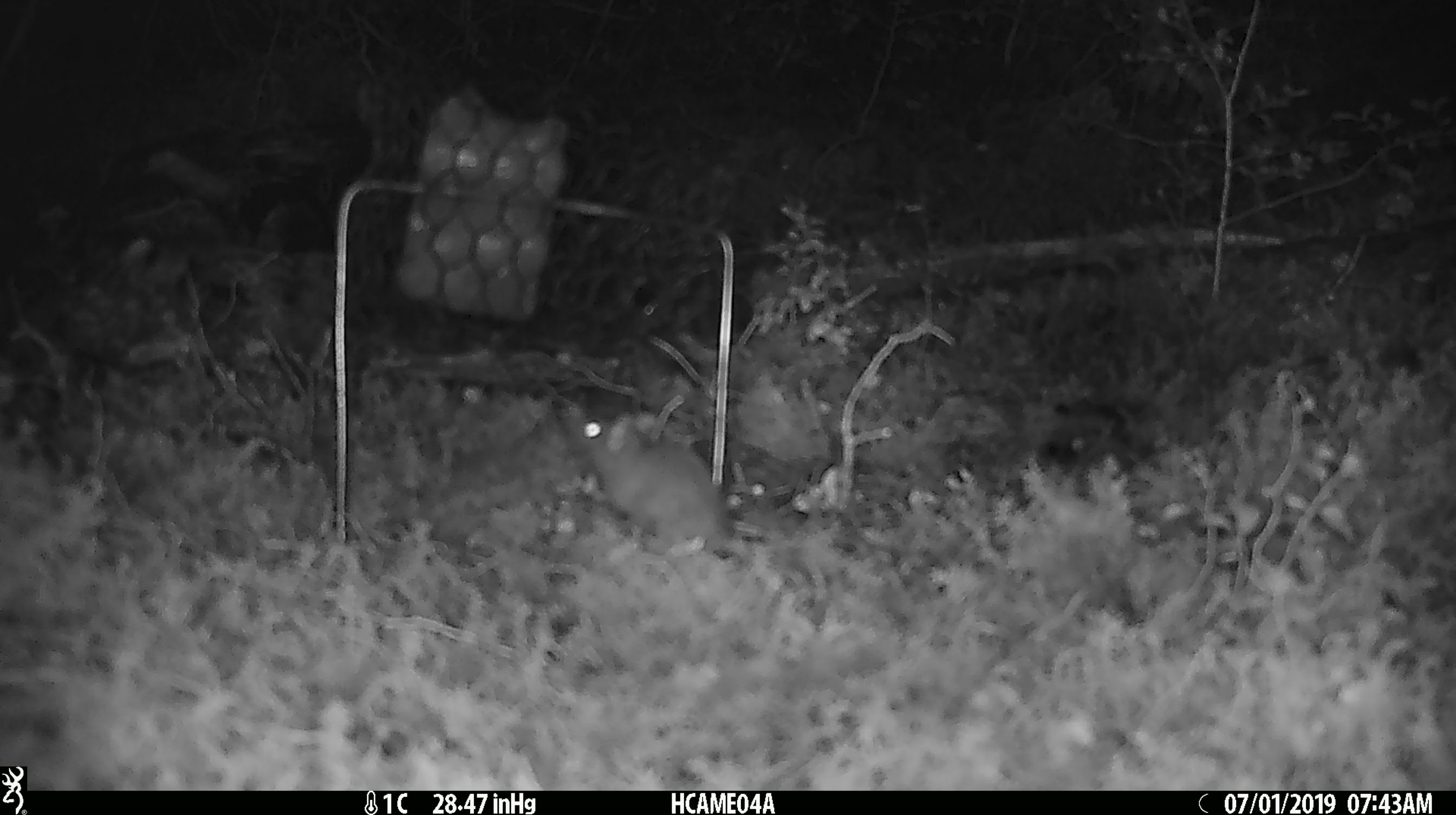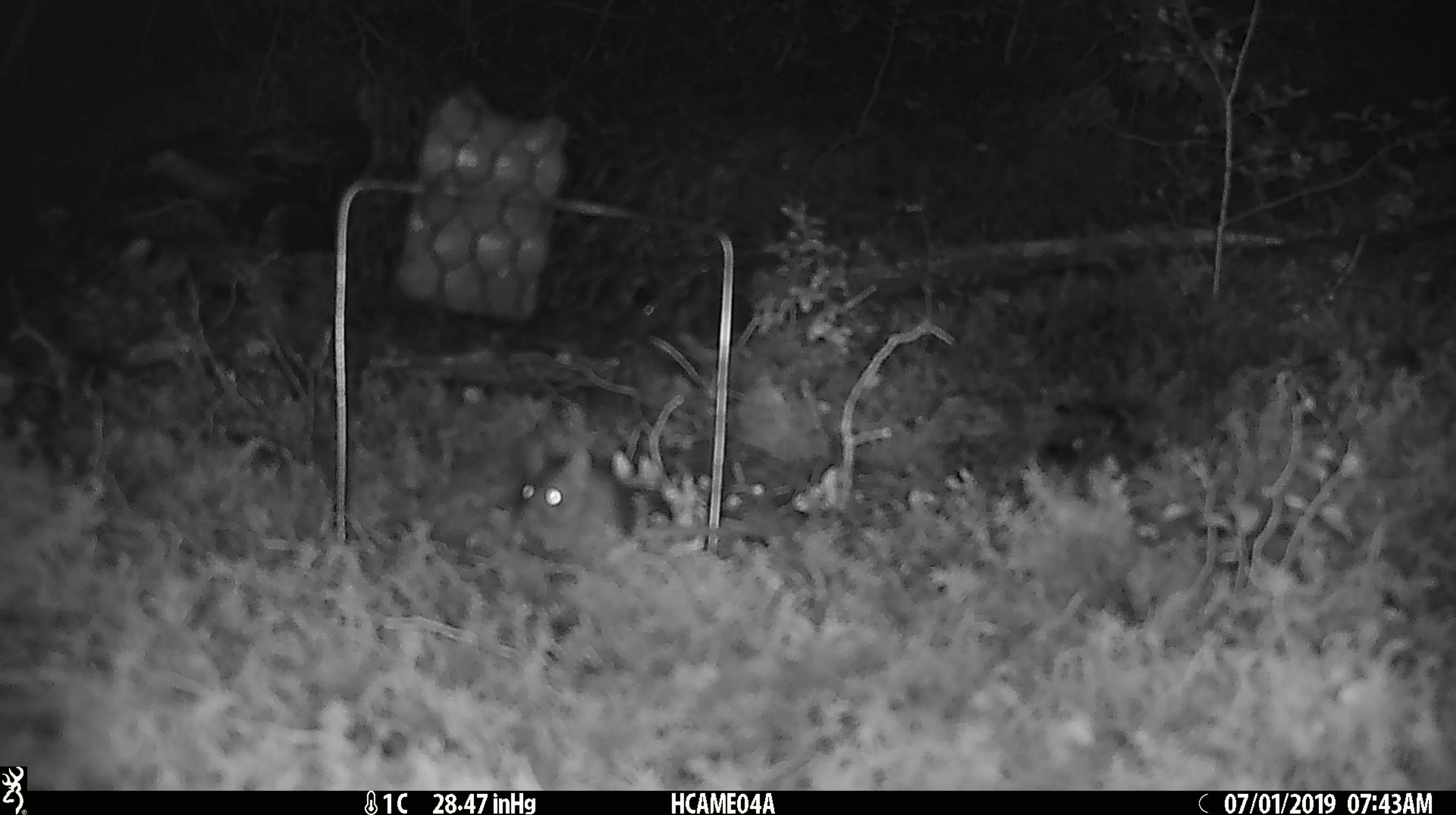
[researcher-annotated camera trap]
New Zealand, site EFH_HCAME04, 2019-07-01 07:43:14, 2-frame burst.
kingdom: Animalia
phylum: Chordata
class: Mammalia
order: Rodentia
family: Muridae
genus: Mus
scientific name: Mus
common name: mouse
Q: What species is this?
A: Mouse (Mus).